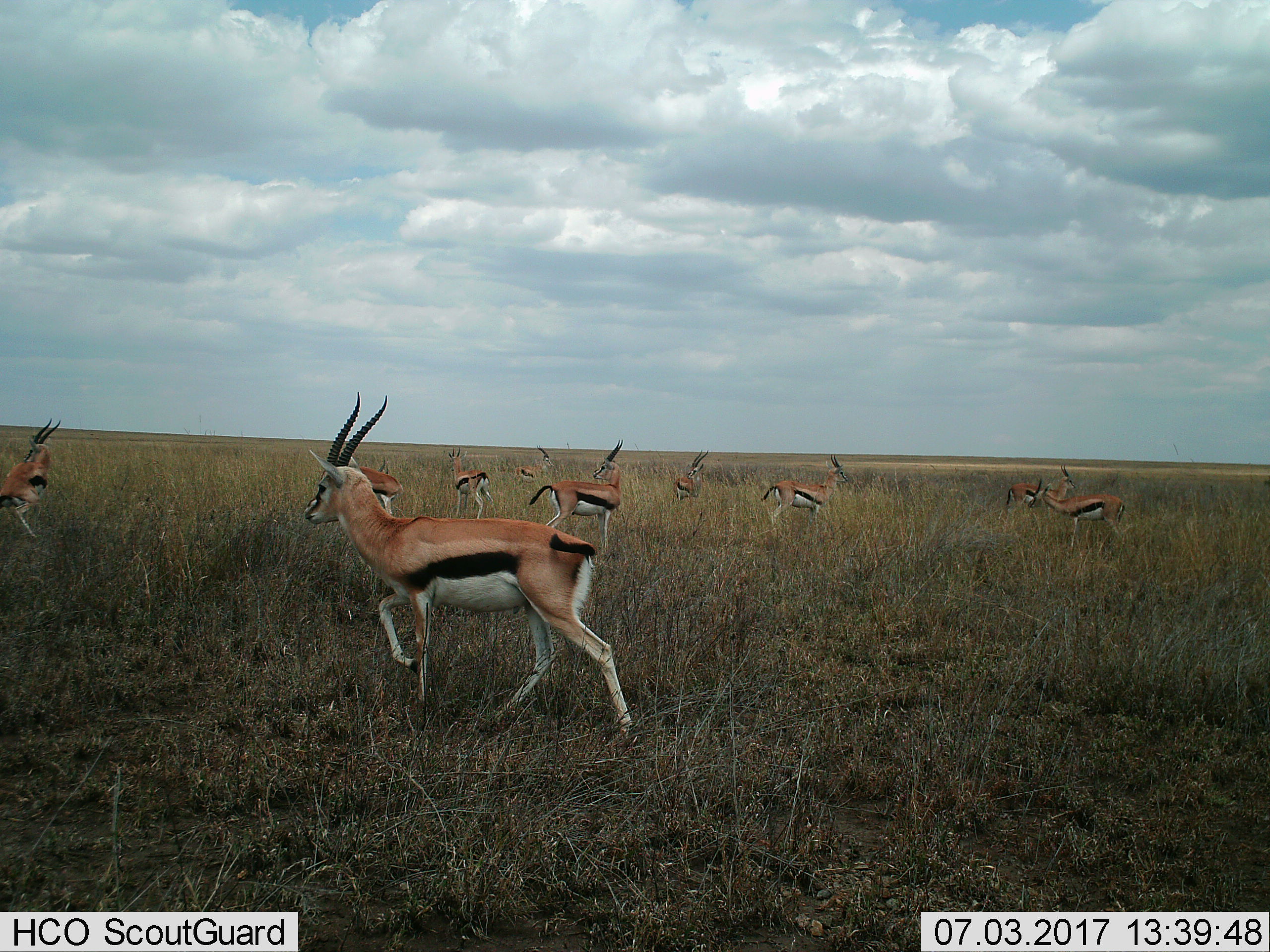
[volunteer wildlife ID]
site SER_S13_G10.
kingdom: Animalia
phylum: Chordata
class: Mammalia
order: Artiodactyla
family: Bovidae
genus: Eudorcas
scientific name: Eudorcas thomsonii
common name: thomson's gazelle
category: gazellethomsons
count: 10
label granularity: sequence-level